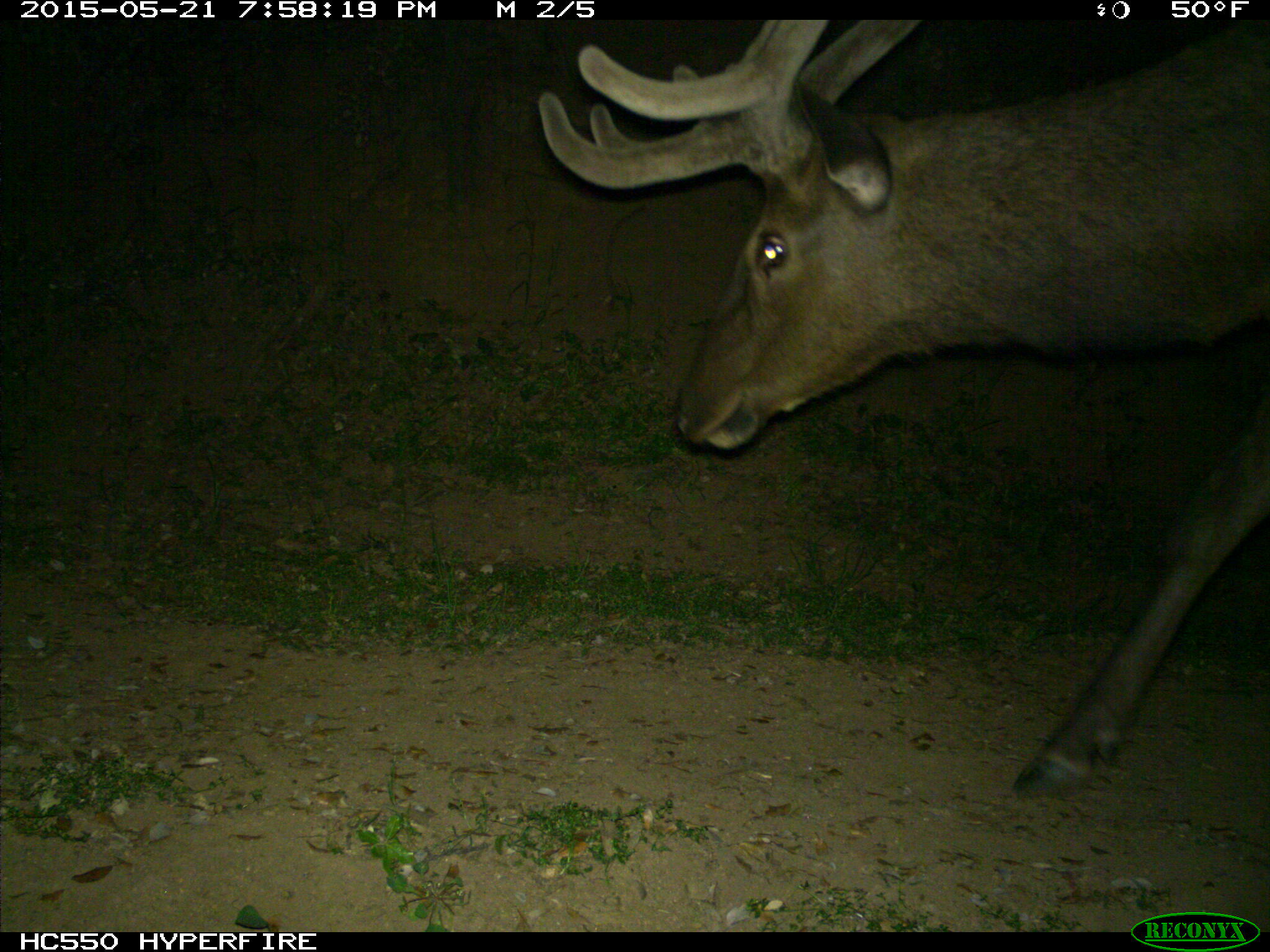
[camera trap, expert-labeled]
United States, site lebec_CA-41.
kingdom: Animalia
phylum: Chordata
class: Mammalia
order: Artiodactyla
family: Cervidae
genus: Cervus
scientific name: Cervus canadensis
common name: elk